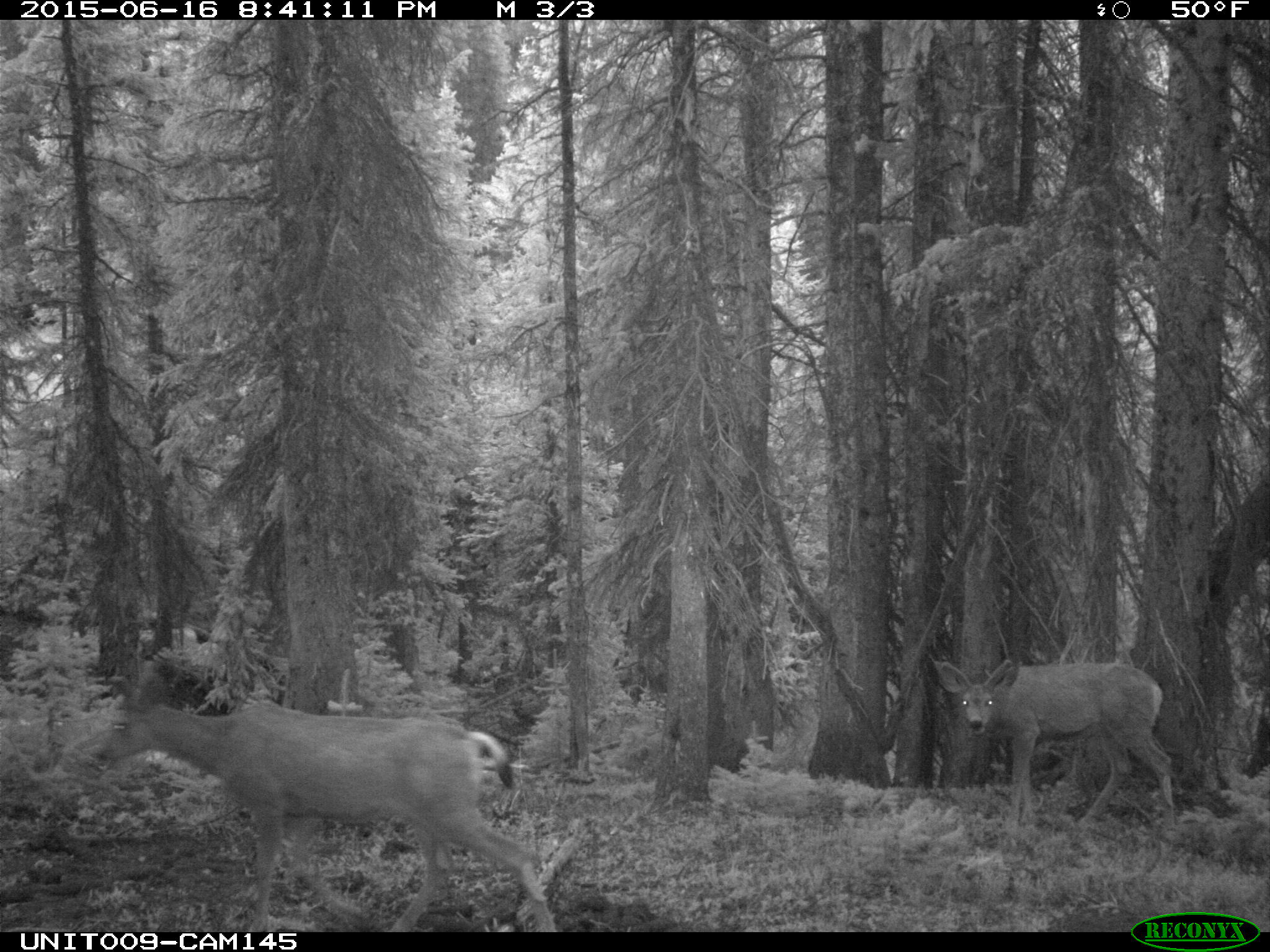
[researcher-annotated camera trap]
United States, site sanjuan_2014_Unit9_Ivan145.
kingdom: Animalia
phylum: Chordata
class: Mammalia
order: Artiodactyla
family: Cervidae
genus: Odocoileus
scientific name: Odocoileus hemionus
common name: mule deer